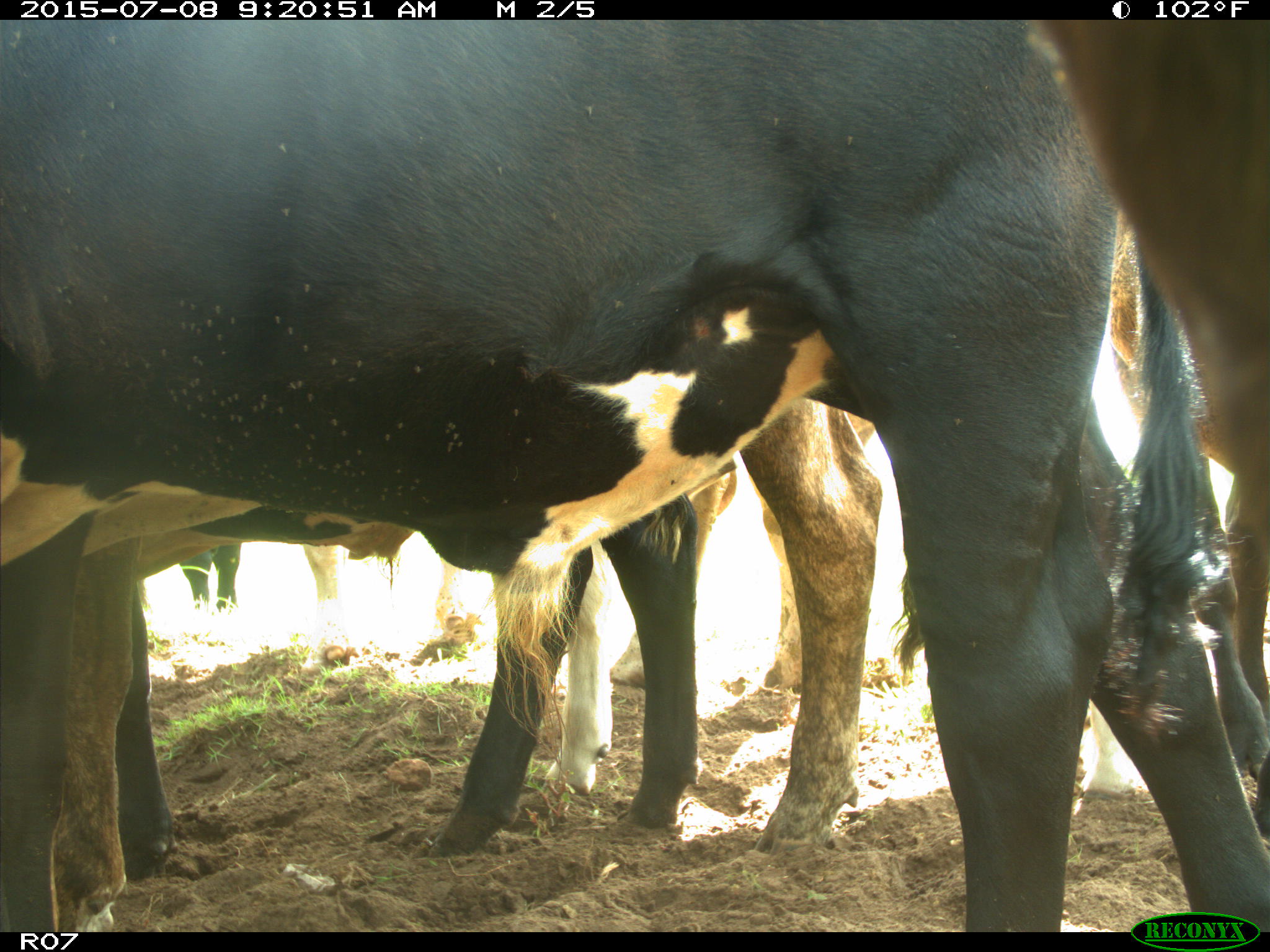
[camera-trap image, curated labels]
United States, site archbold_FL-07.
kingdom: Animalia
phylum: Chordata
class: Mammalia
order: Artiodactyla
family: Bovidae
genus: Bos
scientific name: Bos taurus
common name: domestic cow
Bos taurus (domestic cow).